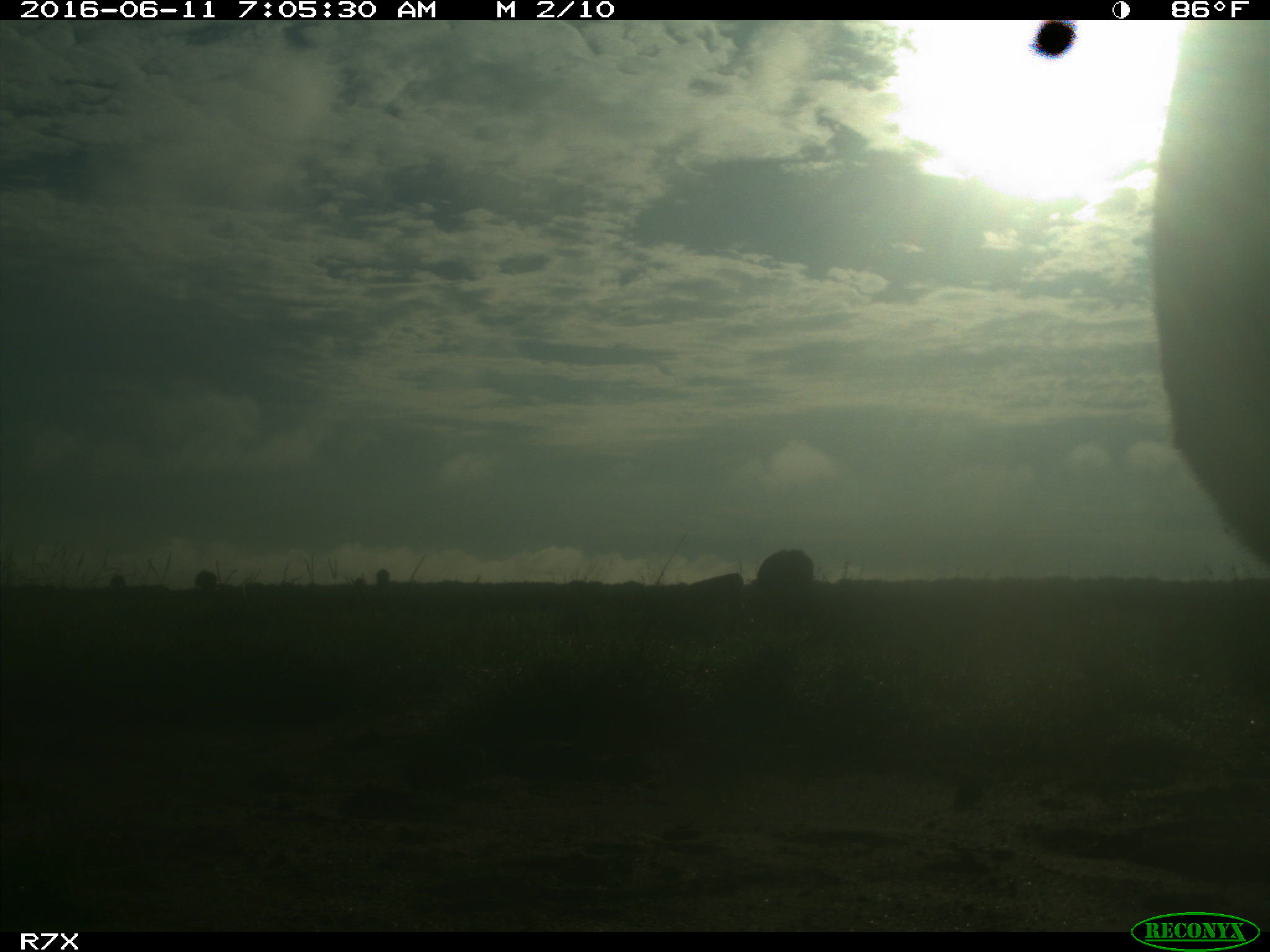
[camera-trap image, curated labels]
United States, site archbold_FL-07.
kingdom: Animalia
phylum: Chordata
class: Mammalia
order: Artiodactyla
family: Bovidae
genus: Bos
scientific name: Bos taurus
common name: domestic cow